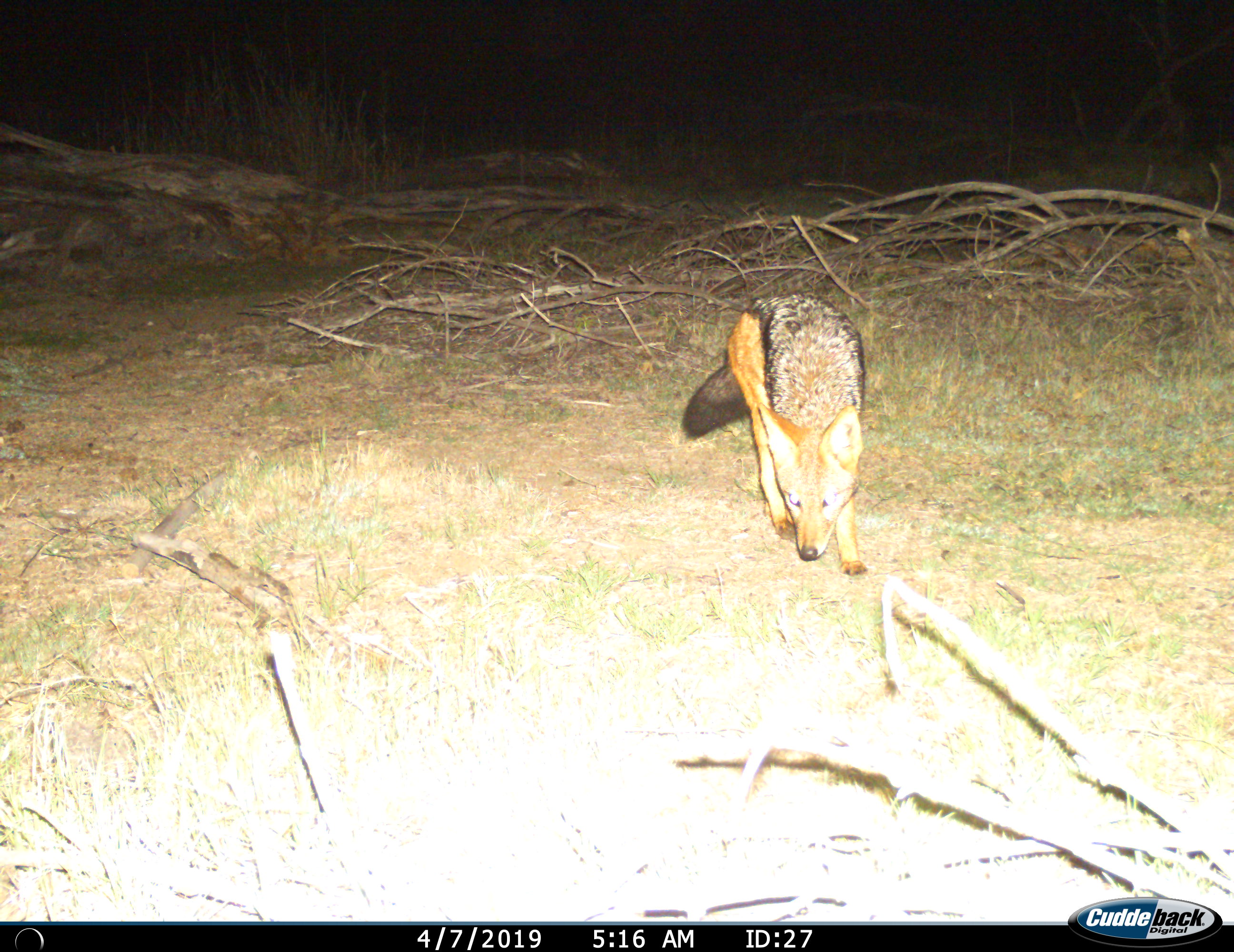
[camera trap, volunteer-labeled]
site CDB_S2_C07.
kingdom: Animalia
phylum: Chordata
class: Mammalia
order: Carnivora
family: Canidae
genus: Lupulella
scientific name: Lupulella mesomelas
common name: black-backed jackal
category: jackalblackbacked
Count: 1.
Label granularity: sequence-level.